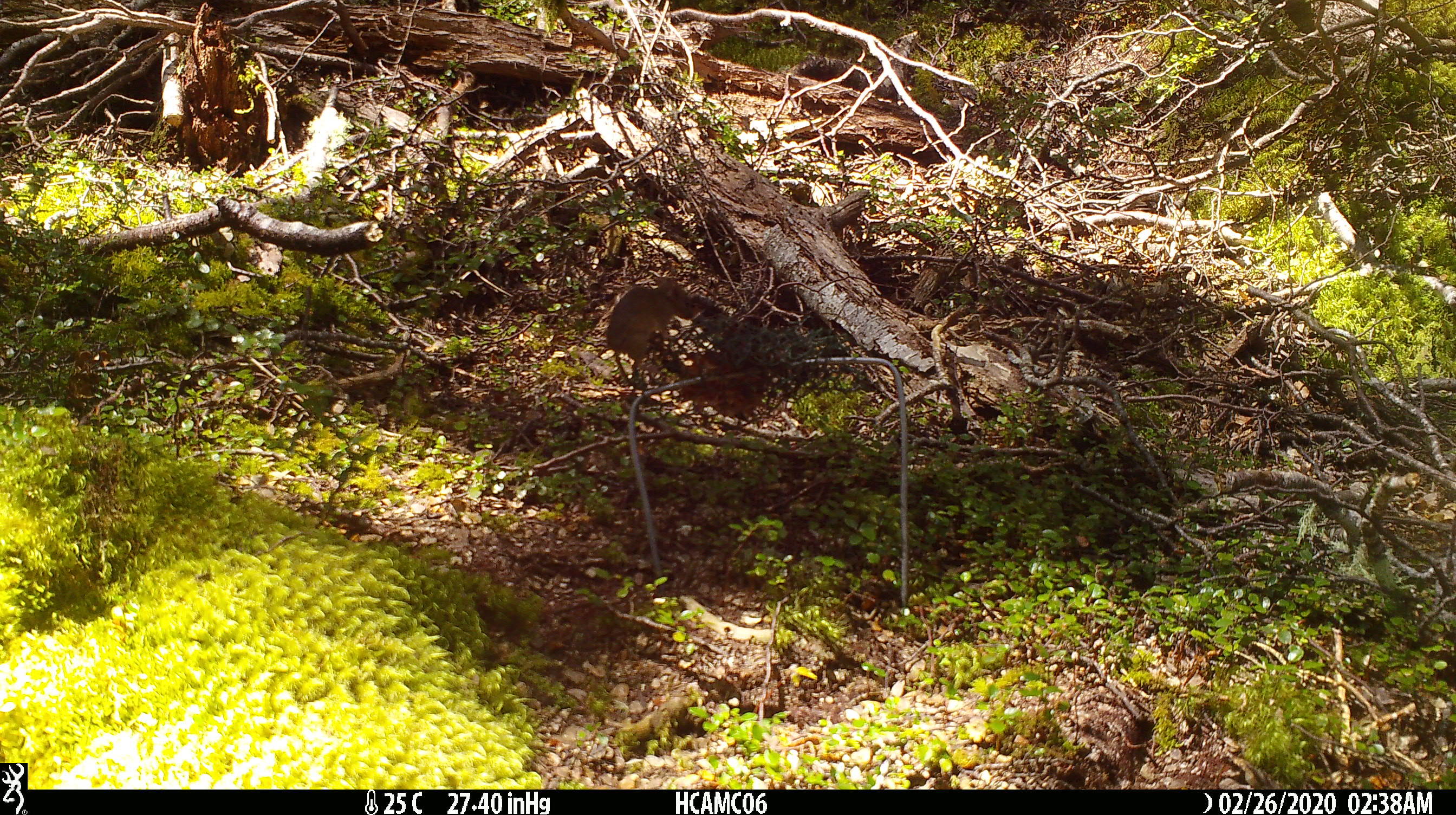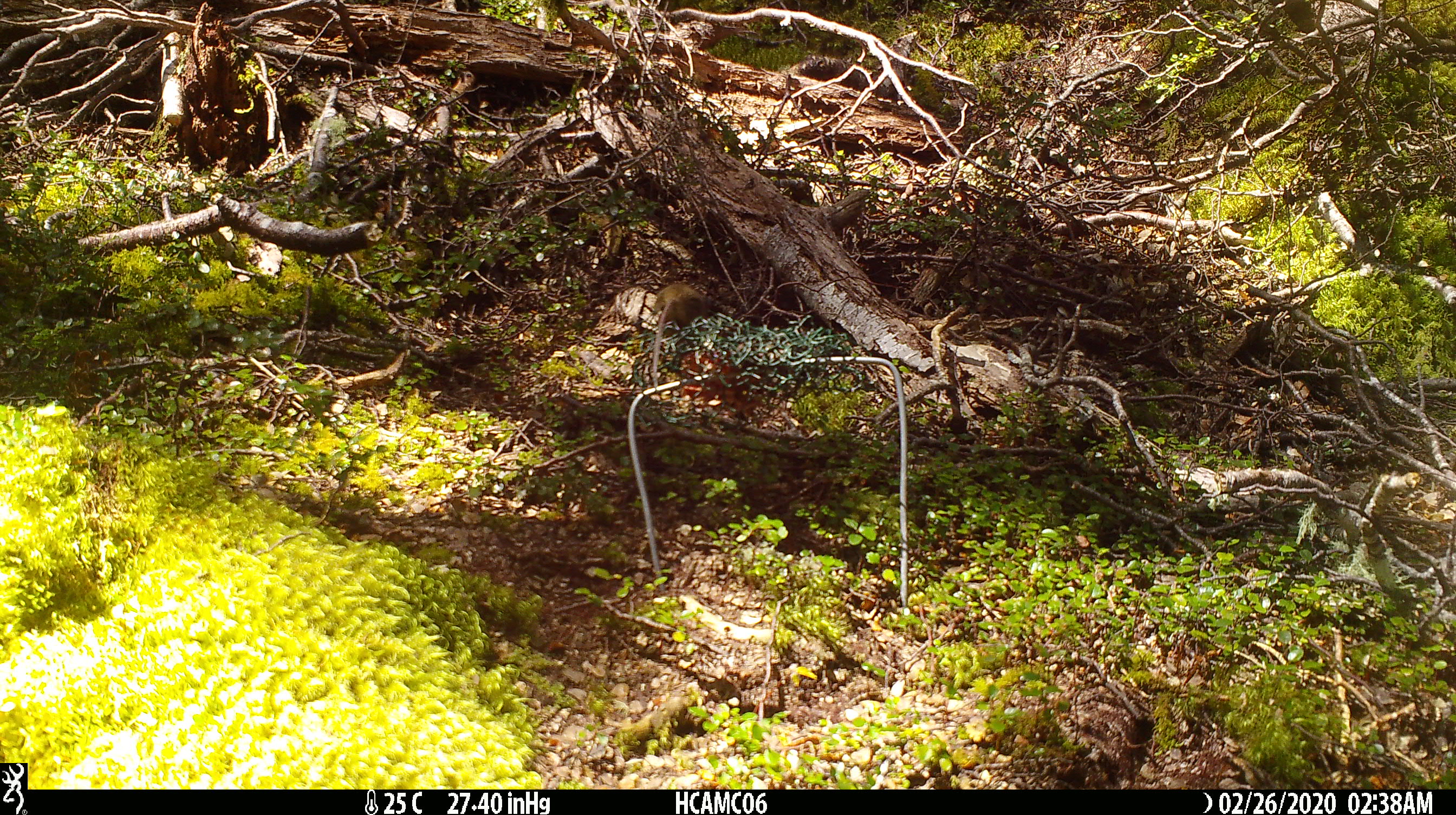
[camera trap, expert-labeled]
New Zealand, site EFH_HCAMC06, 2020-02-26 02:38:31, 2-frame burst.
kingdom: Animalia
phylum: Chordata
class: Mammalia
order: Rodentia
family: Muridae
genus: Mus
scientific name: Mus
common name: mouse